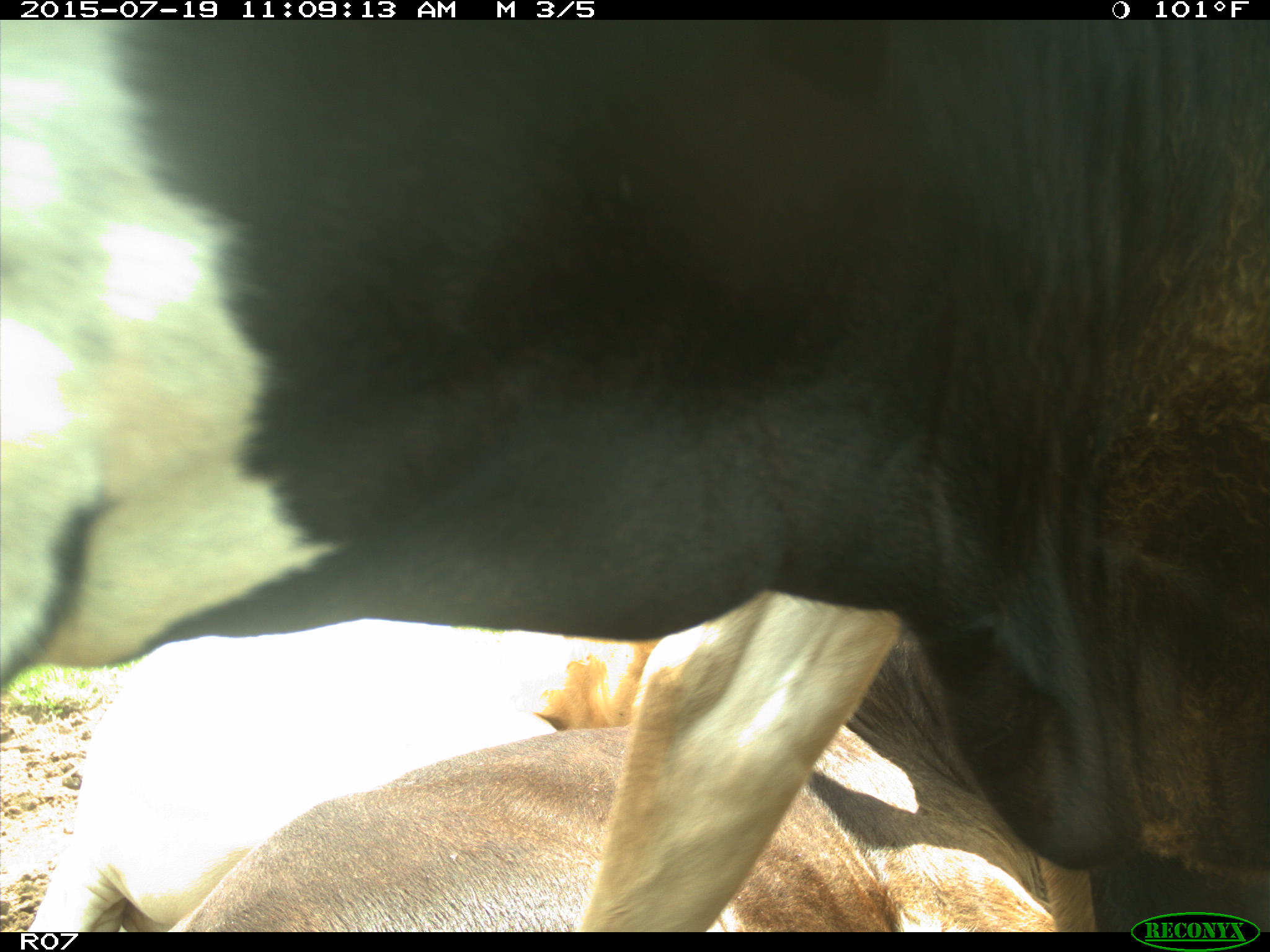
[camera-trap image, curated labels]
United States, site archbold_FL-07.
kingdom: Animalia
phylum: Chordata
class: Mammalia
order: Artiodactyla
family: Bovidae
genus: Bos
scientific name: Bos taurus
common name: domestic cow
Bos taurus (domestic cow).